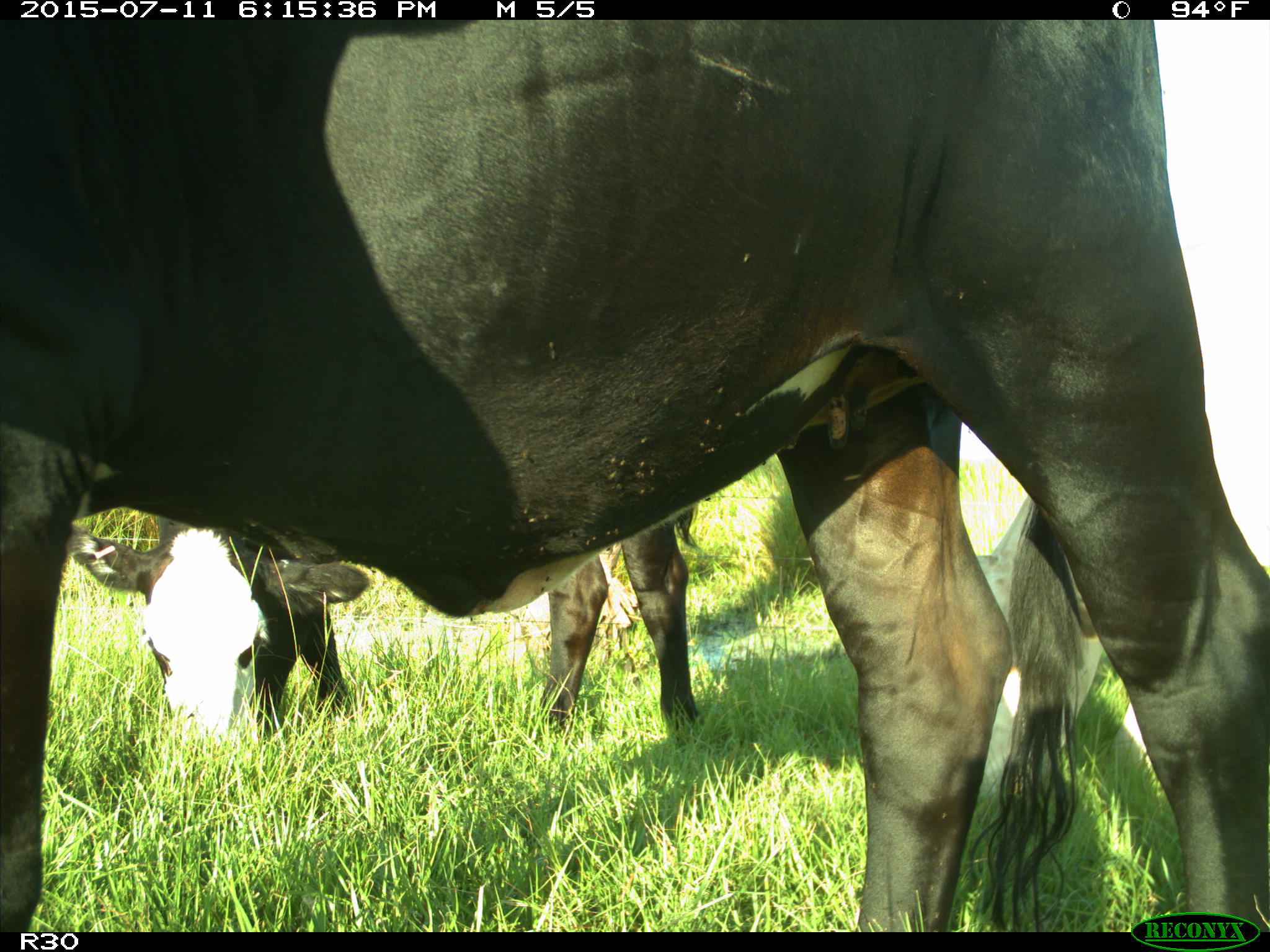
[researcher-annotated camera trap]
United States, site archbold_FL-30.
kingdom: Animalia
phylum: Chordata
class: Mammalia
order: Artiodactyla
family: Bovidae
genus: Bos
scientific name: Bos taurus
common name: domestic cow